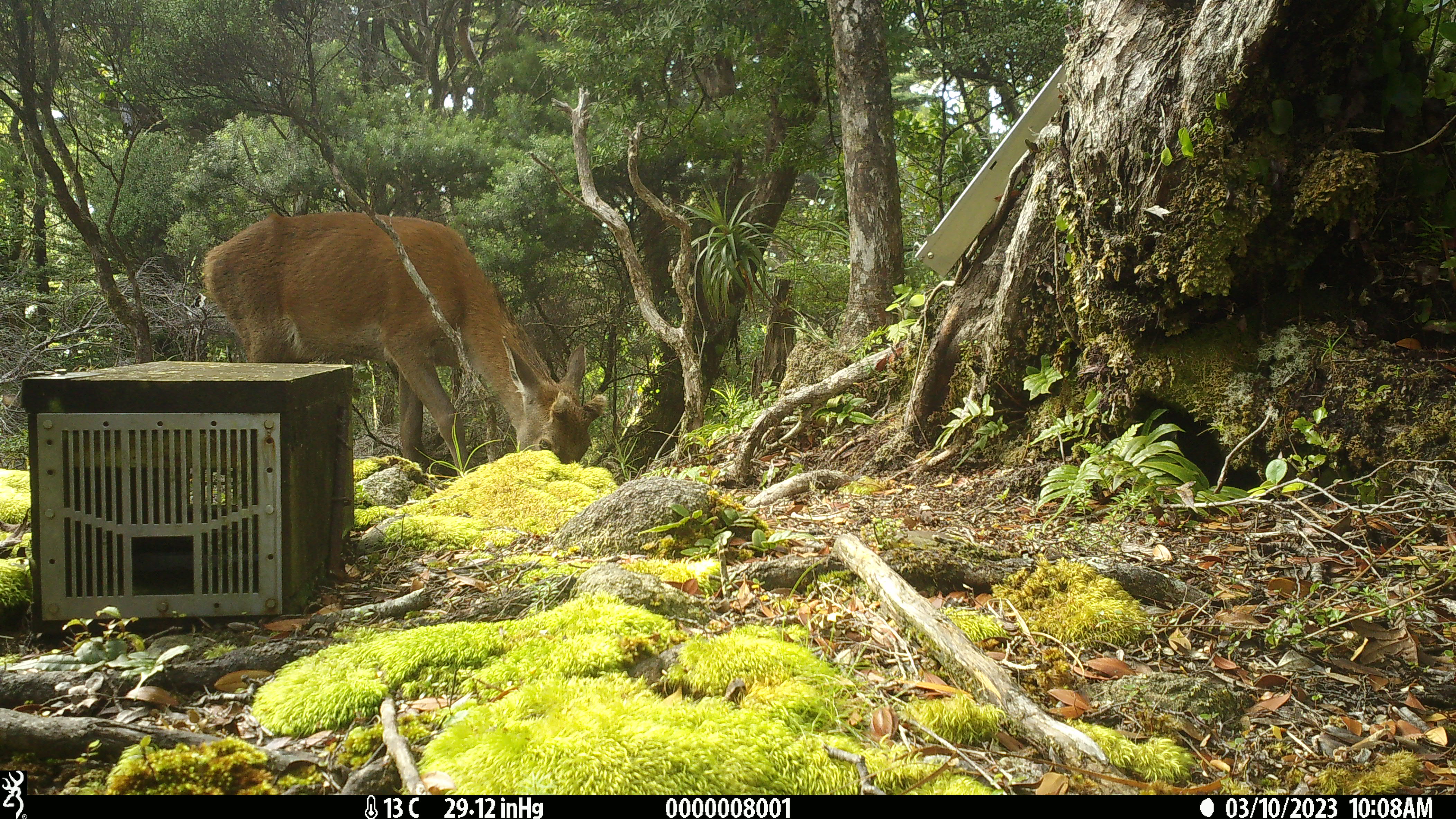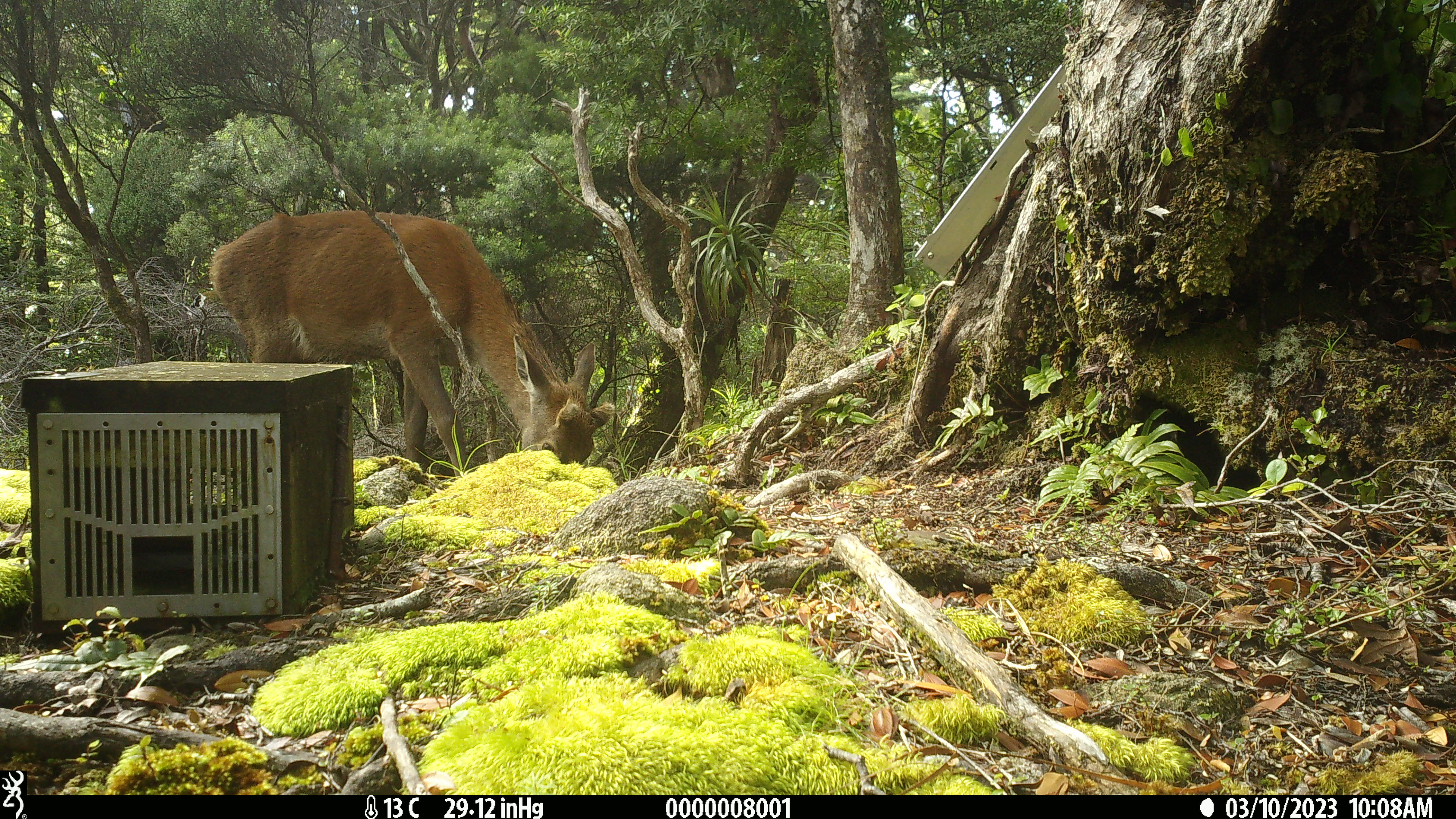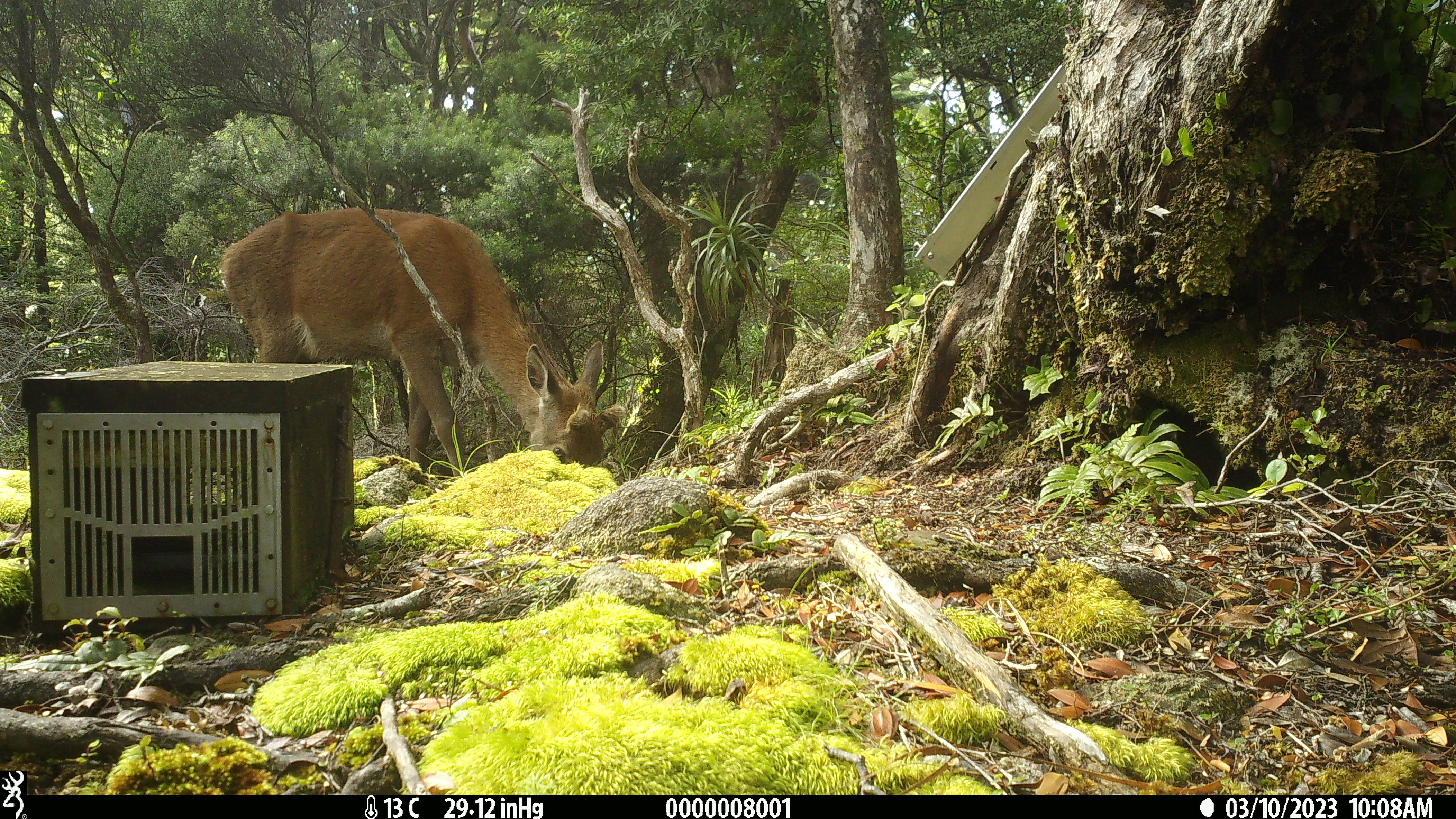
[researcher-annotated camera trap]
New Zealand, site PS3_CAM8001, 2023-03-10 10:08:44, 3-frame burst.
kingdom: Animalia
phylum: Chordata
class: Mammalia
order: Artiodactyla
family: Cervidae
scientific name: Cervidae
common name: deer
Deer (Cervidae).